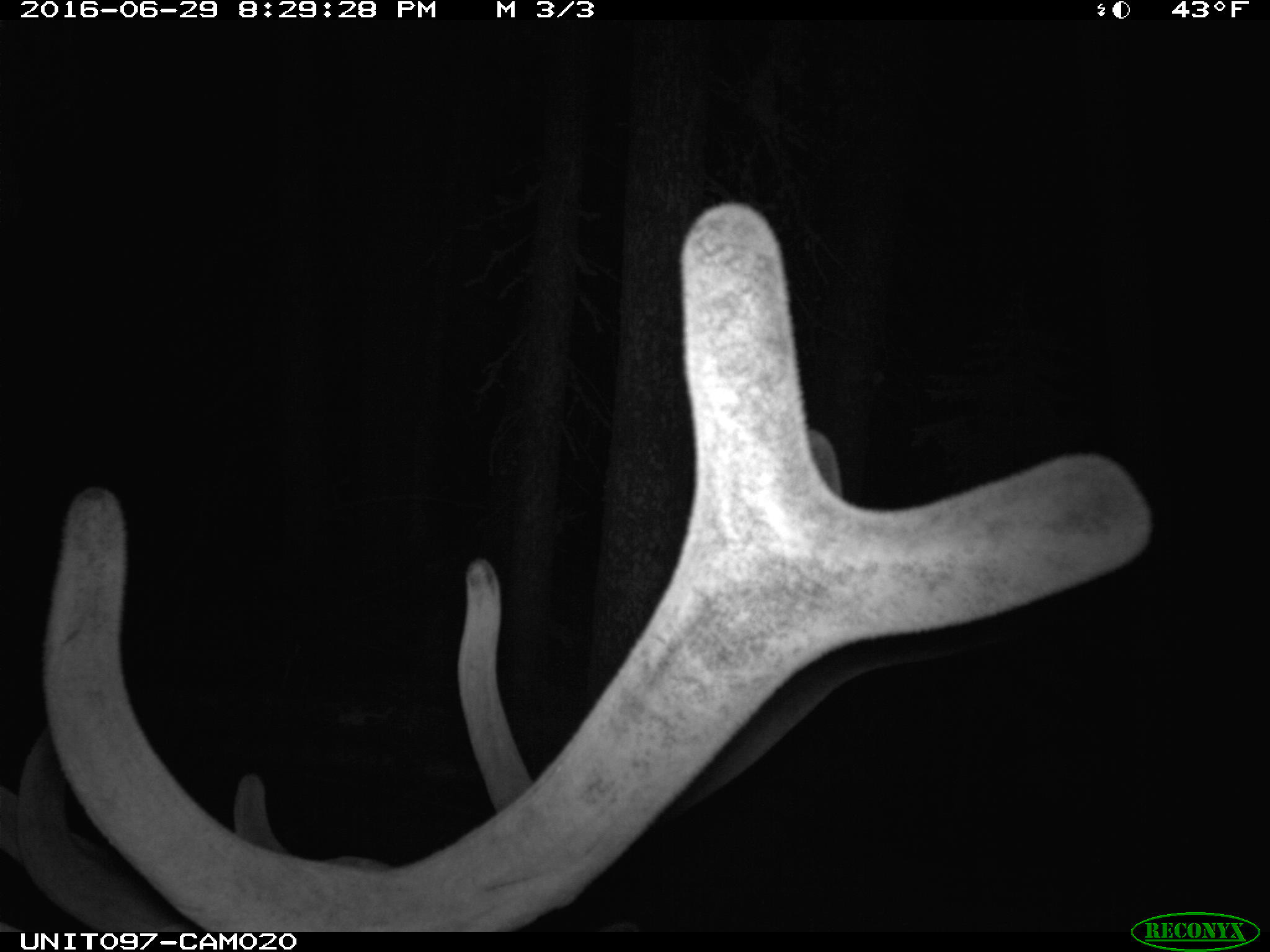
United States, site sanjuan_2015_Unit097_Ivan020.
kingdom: Animalia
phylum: Chordata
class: Mammalia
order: Artiodactyla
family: Cervidae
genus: Cervus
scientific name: Cervus elaphus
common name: red deer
Cervus elaphus (red deer).